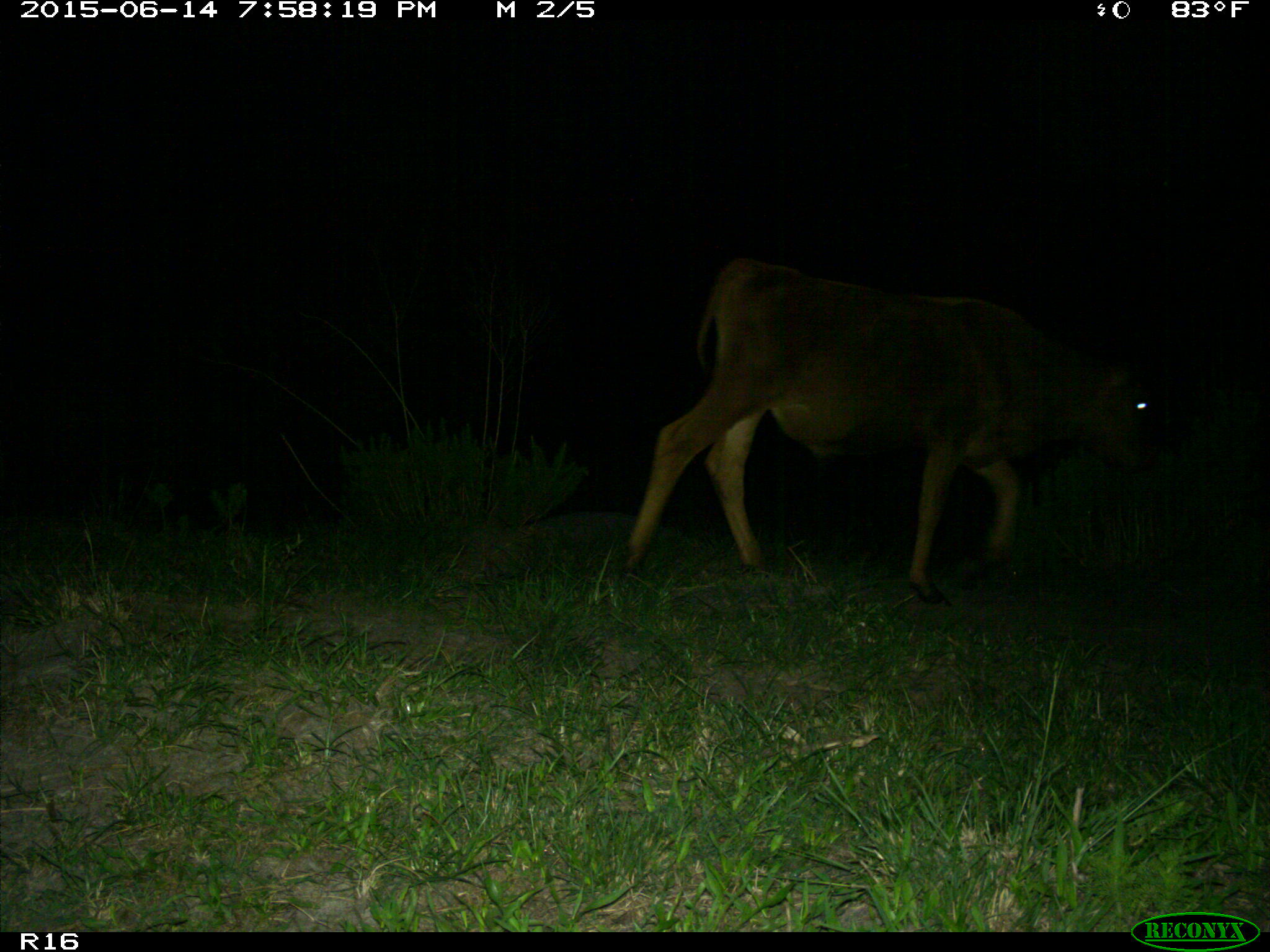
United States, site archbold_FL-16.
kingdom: Animalia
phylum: Chordata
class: Mammalia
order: Artiodactyla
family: Bovidae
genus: Bos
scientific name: Bos taurus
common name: domestic cow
Bos taurus (domestic cow).